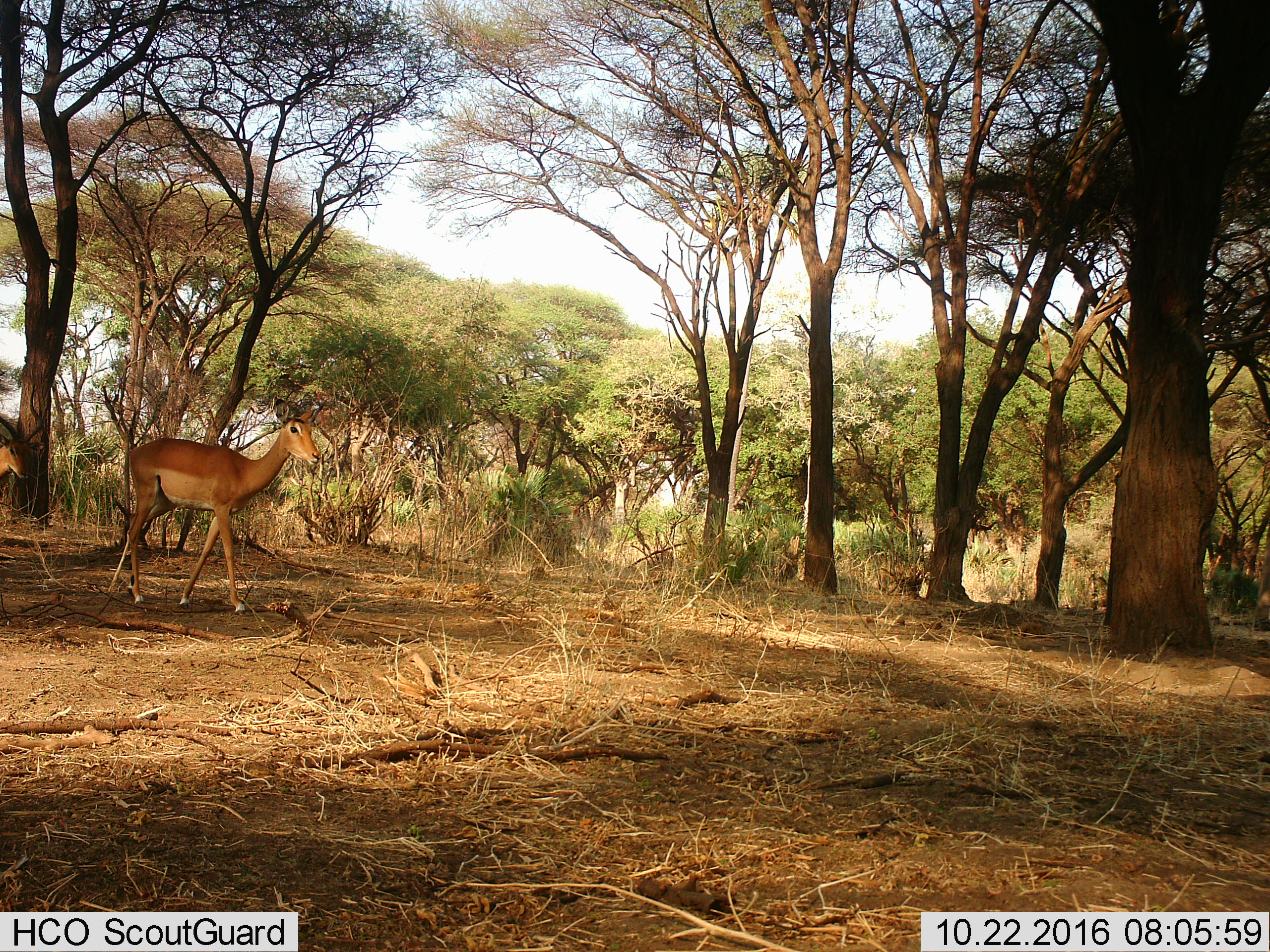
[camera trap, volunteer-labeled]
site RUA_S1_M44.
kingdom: Animalia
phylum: Chordata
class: Mammalia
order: Artiodactyla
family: Bovidae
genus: Aepyceros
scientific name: Aepyceros melampus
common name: impala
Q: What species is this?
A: Impala (Aepyceros melampus).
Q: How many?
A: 2.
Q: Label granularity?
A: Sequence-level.